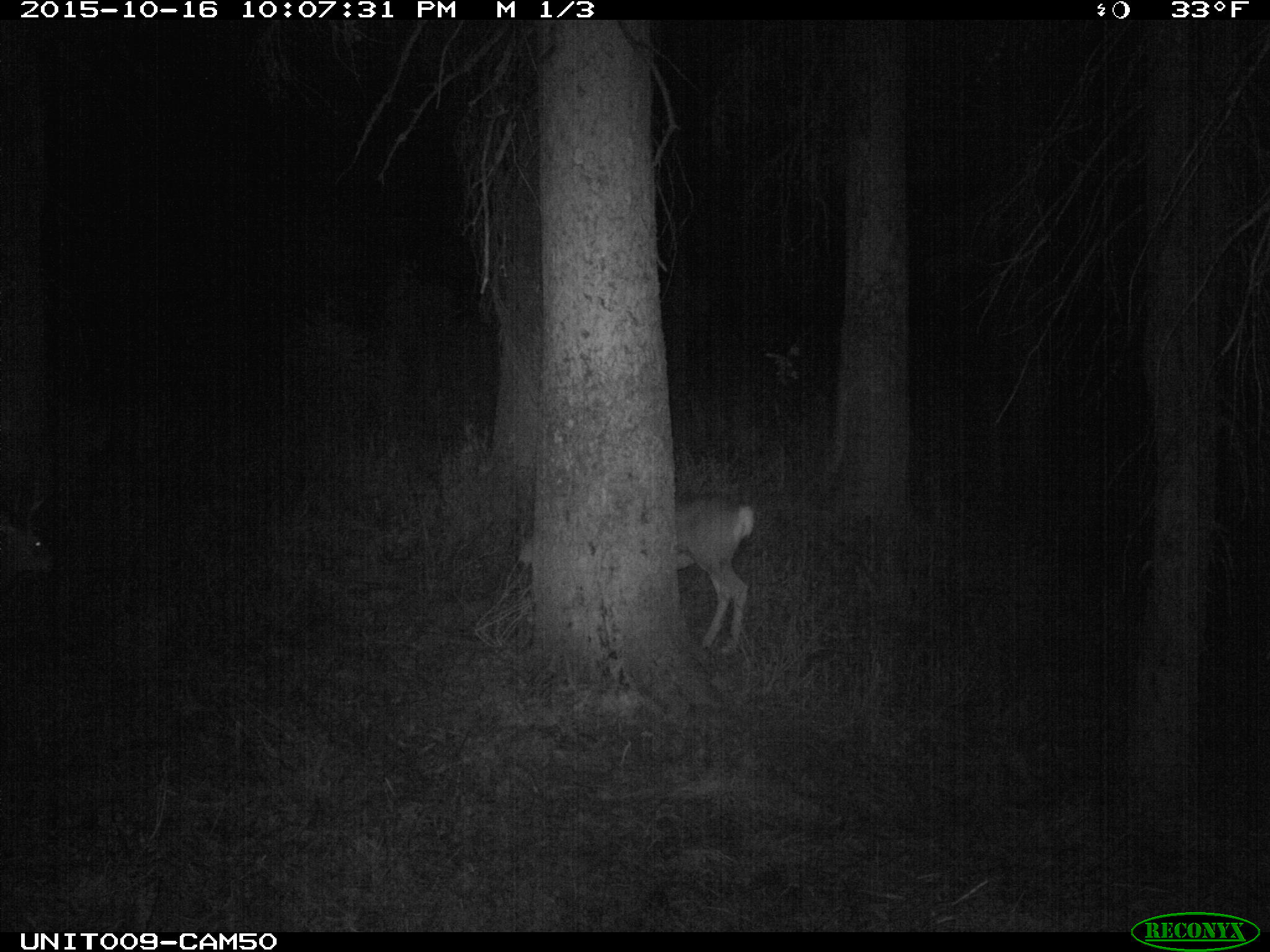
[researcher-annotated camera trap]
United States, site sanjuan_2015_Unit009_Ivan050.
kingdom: Animalia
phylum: Chordata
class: Mammalia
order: Artiodactyla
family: Cervidae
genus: Odocoileus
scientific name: Odocoileus hemionus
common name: mule deer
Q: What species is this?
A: Odocoileus hemionus (mule deer).